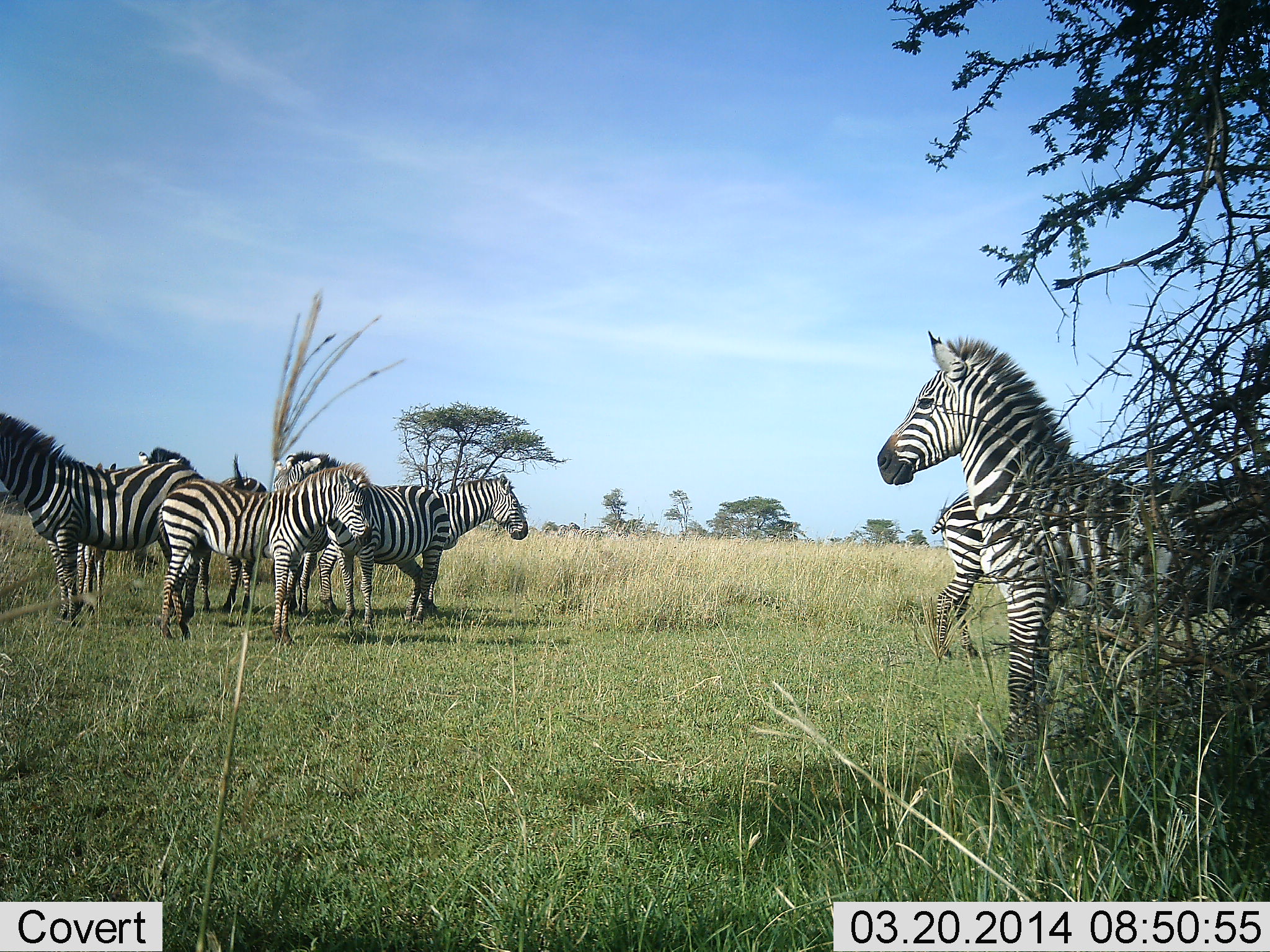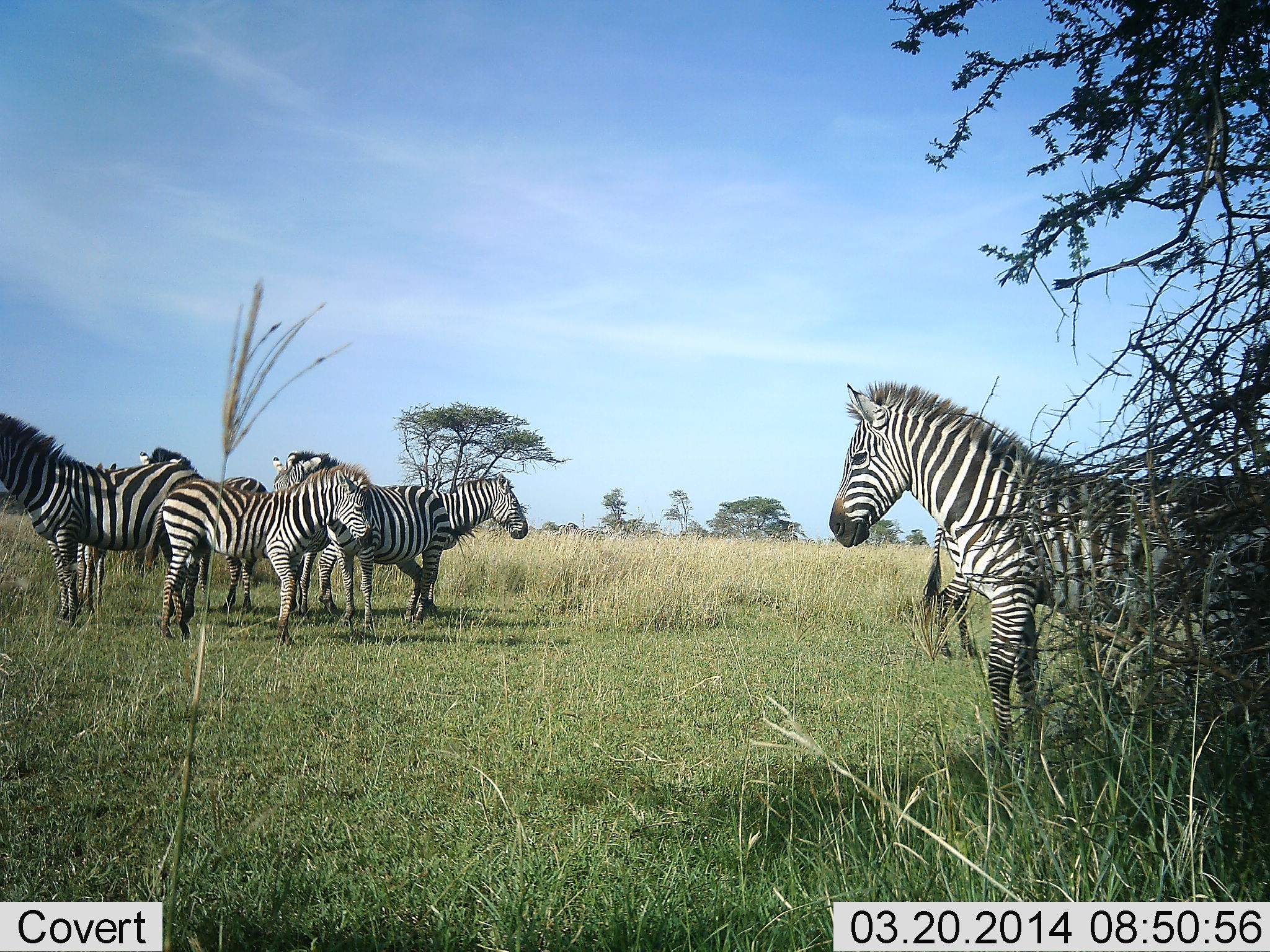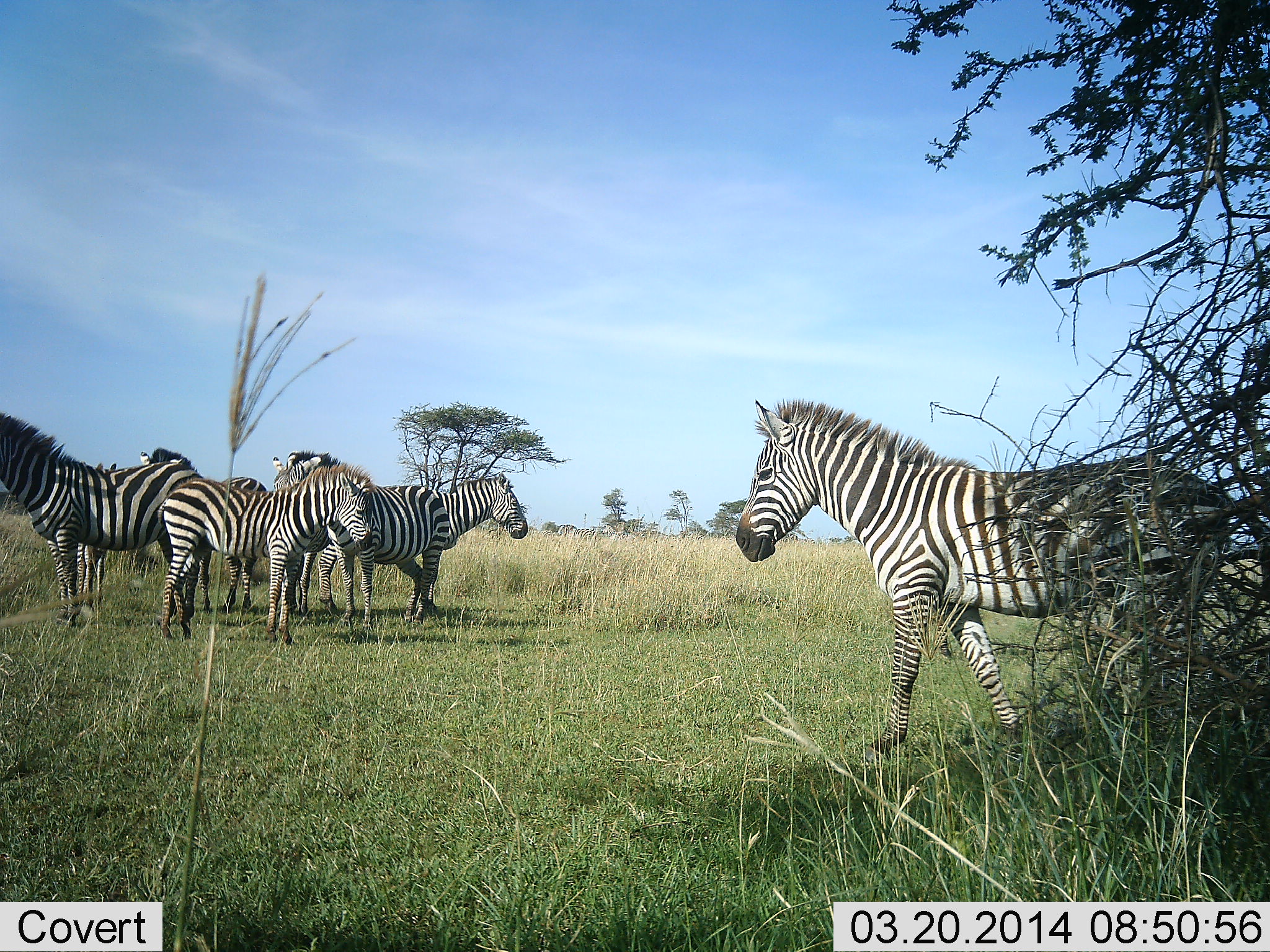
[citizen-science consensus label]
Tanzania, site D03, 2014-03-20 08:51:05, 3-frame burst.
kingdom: Animalia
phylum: Chordata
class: Mammalia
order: Perissodactyla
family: Equidae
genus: Equus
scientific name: Equus quagga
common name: plains zebra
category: zebra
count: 7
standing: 80%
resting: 20%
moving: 20%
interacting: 30%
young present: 20%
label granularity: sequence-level